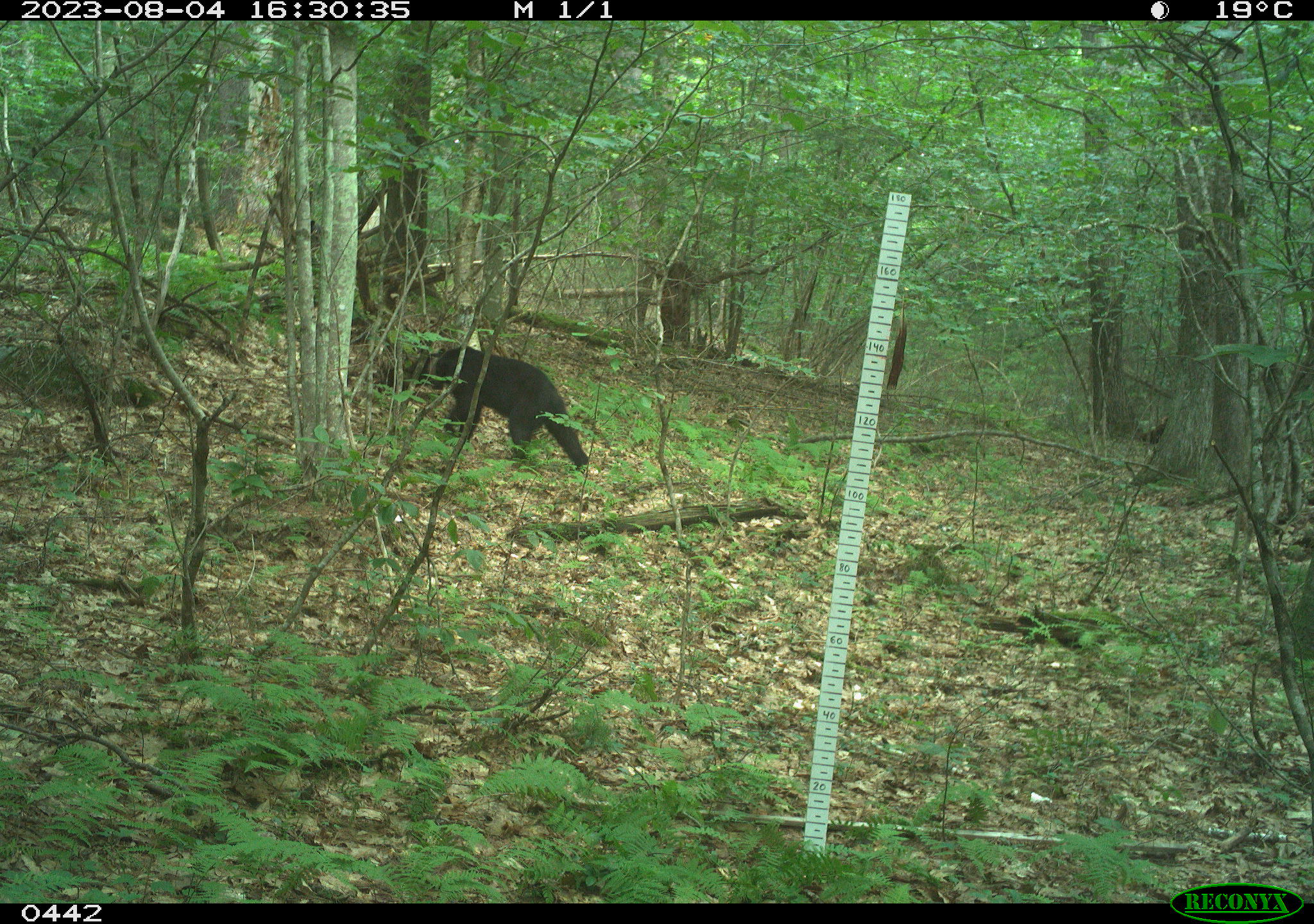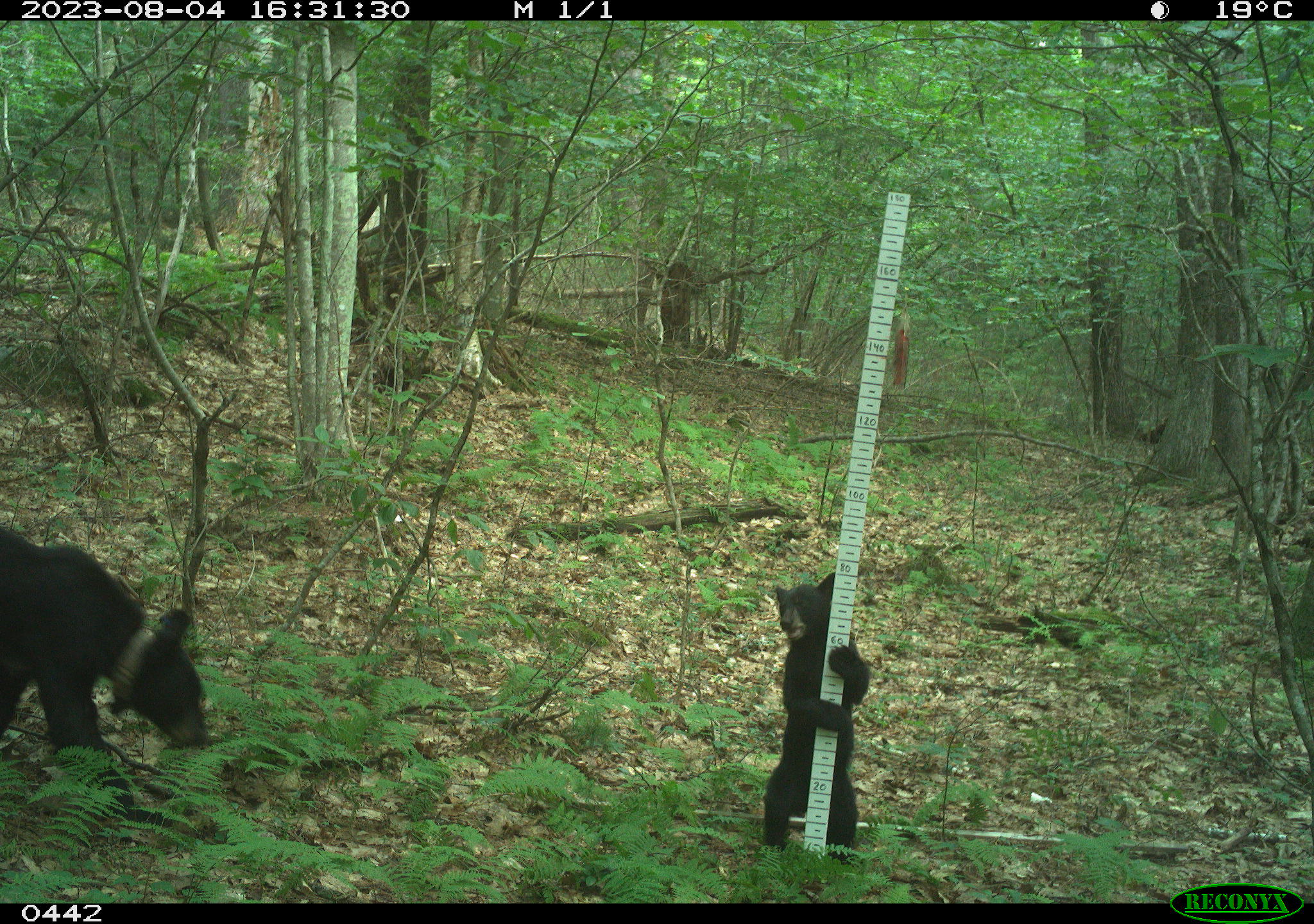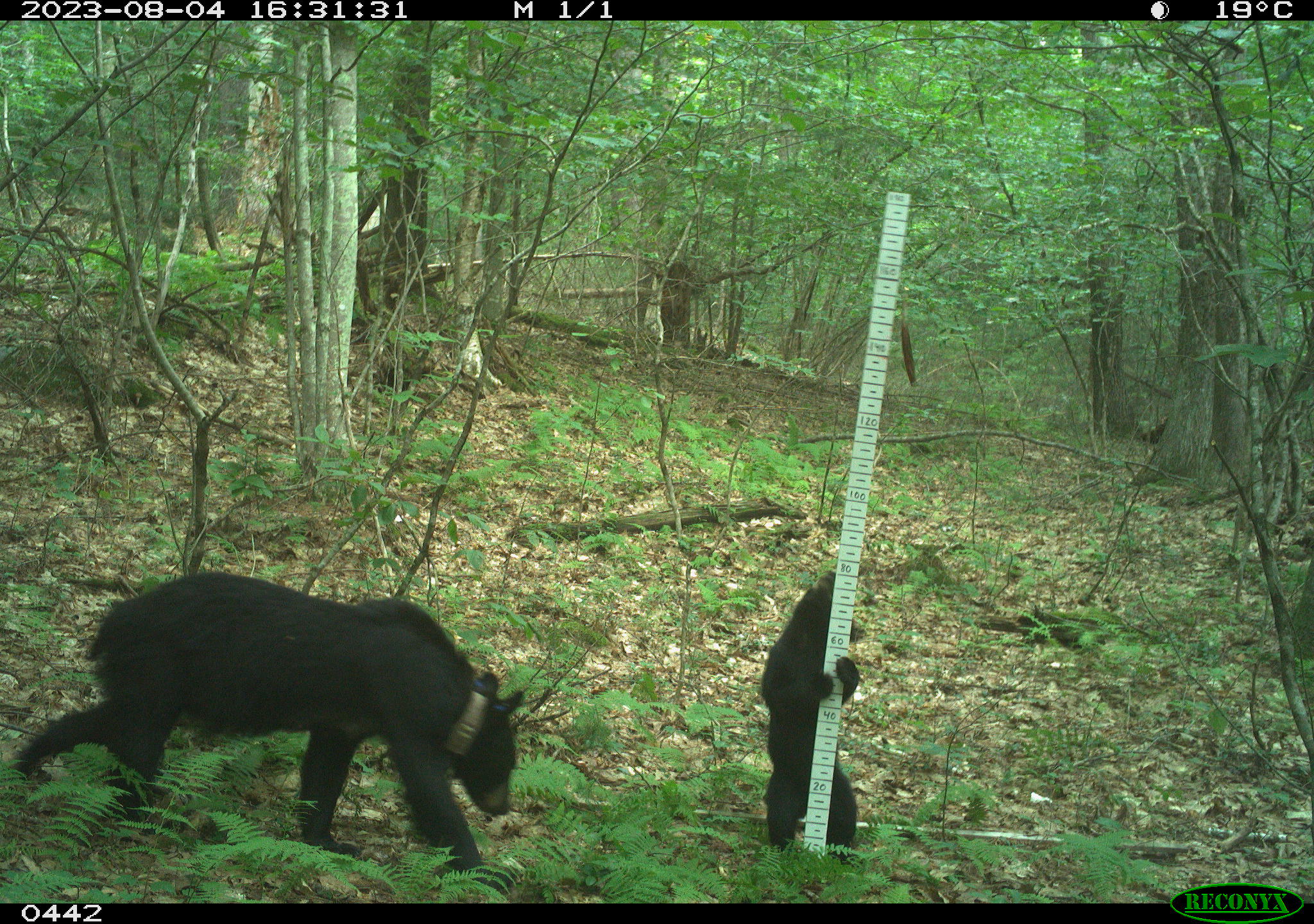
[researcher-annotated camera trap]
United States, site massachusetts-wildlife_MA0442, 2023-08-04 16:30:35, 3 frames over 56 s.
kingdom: Animalia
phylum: Chordata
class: Mammalia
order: Carnivora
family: Ursidae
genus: Ursus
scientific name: Ursus americanus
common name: black bear